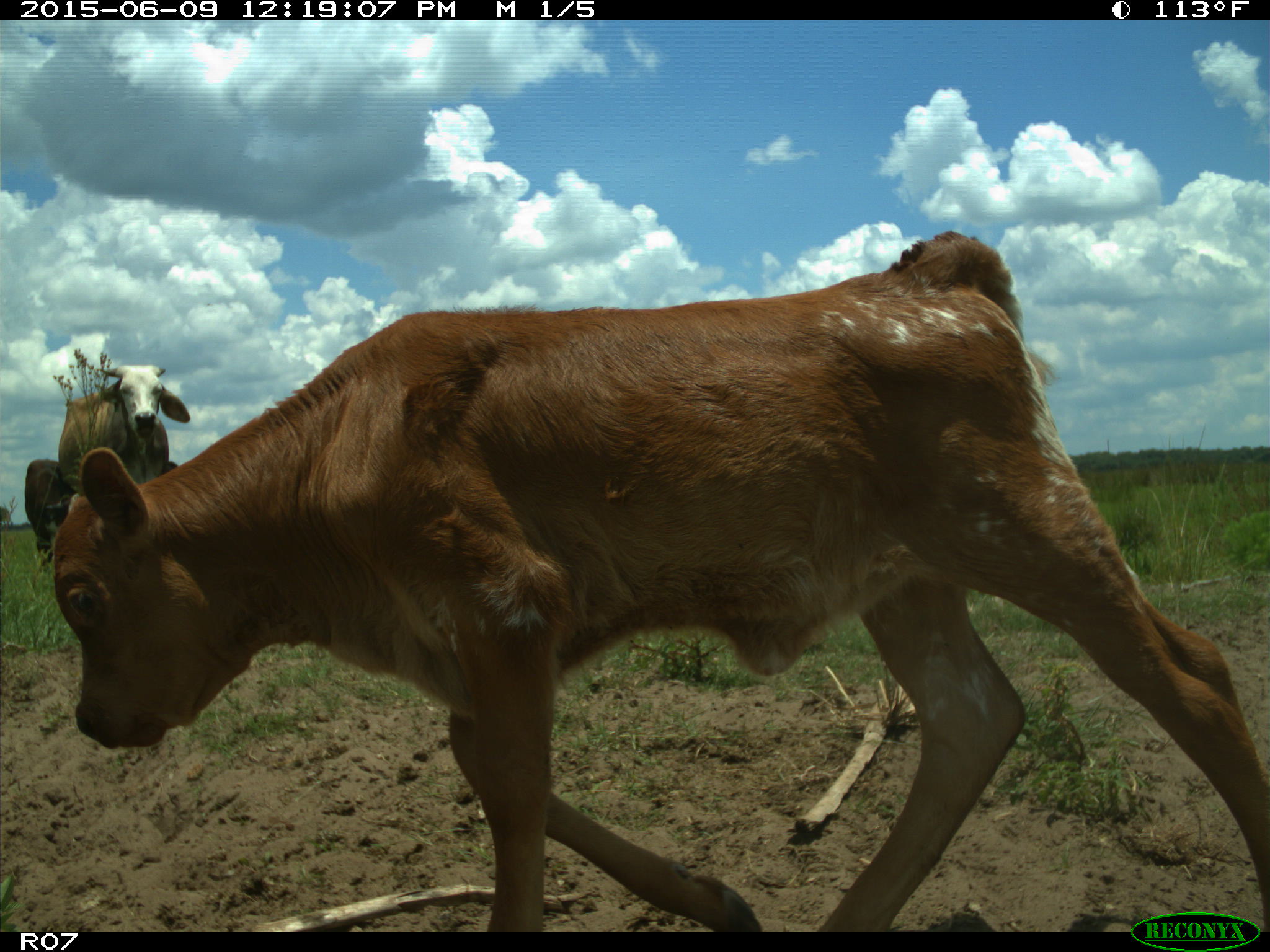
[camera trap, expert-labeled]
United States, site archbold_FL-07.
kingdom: Animalia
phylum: Chordata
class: Mammalia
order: Artiodactyla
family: Bovidae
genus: Bos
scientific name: Bos taurus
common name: domestic cow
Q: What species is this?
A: Bos taurus (domestic cow).